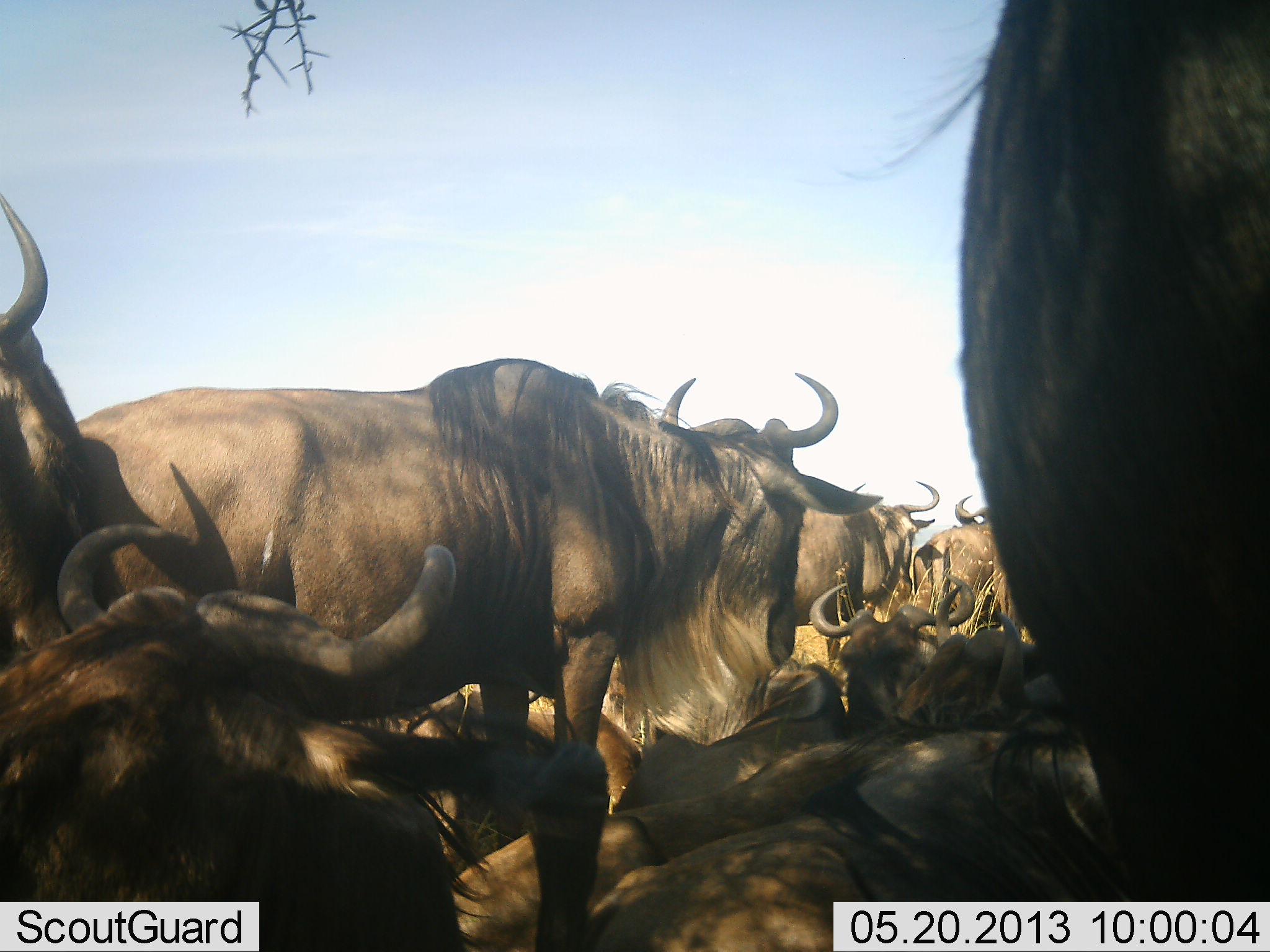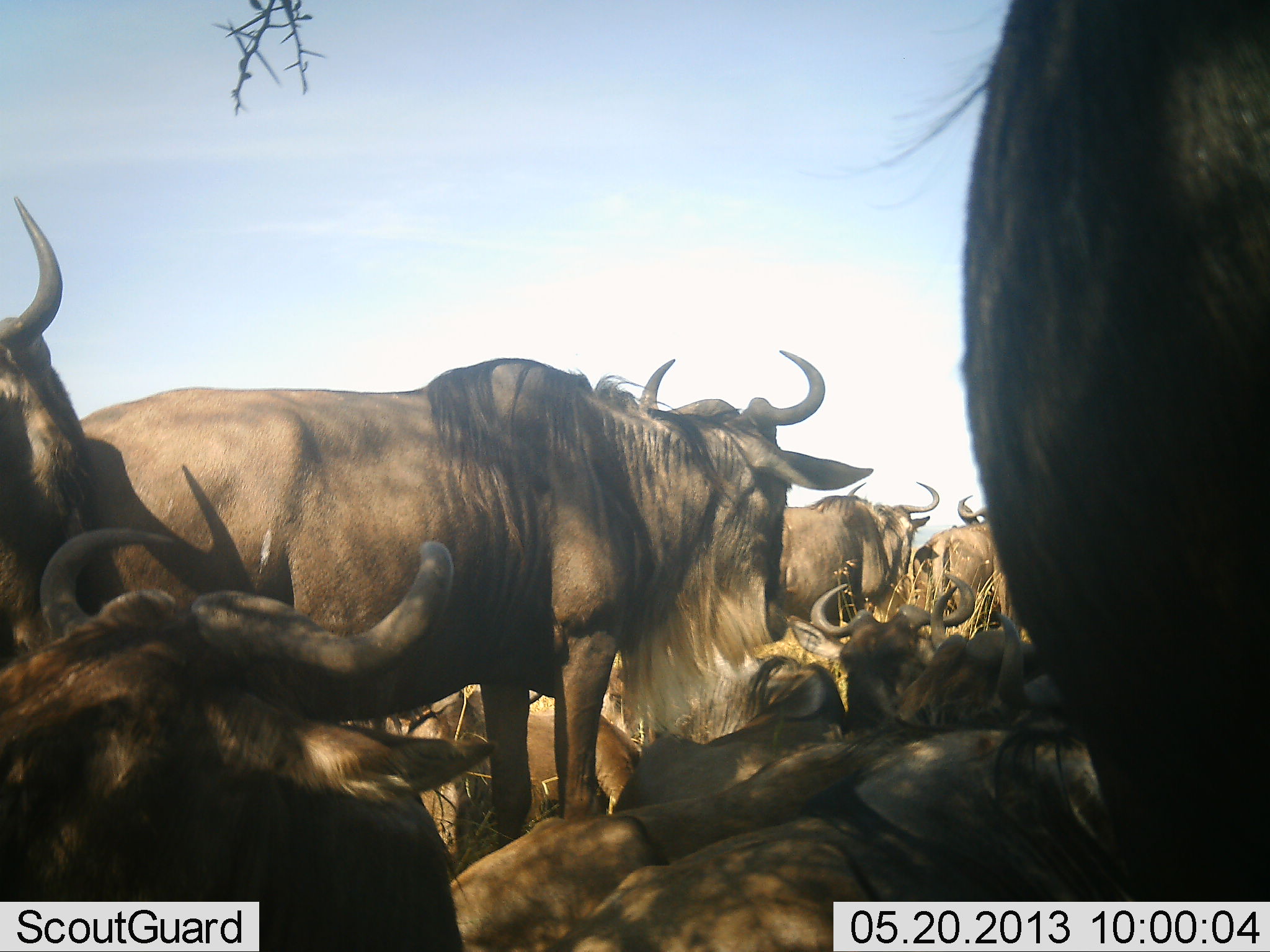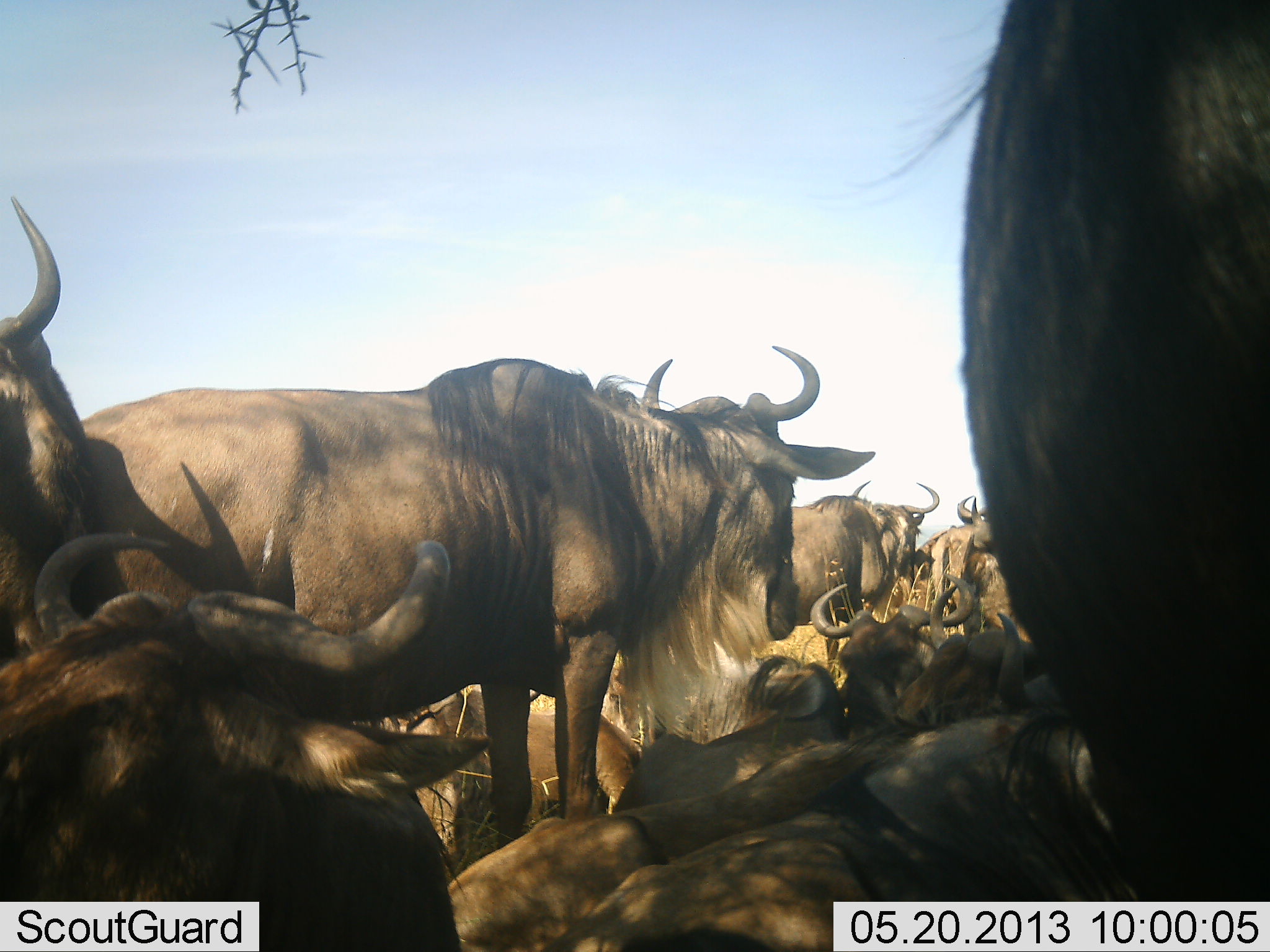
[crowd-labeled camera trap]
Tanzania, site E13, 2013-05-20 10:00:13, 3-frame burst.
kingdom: Animalia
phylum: Chordata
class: Mammalia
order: Artiodactyla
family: Bovidae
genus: Connochaetes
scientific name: Connochaetes taurinus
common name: blue wildebeest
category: wildebeest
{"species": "wildebeest (blue wildebeest) (Connochaetes taurinus)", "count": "11-50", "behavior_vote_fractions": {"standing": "74%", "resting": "97%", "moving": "6%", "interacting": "16%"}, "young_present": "0%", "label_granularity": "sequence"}